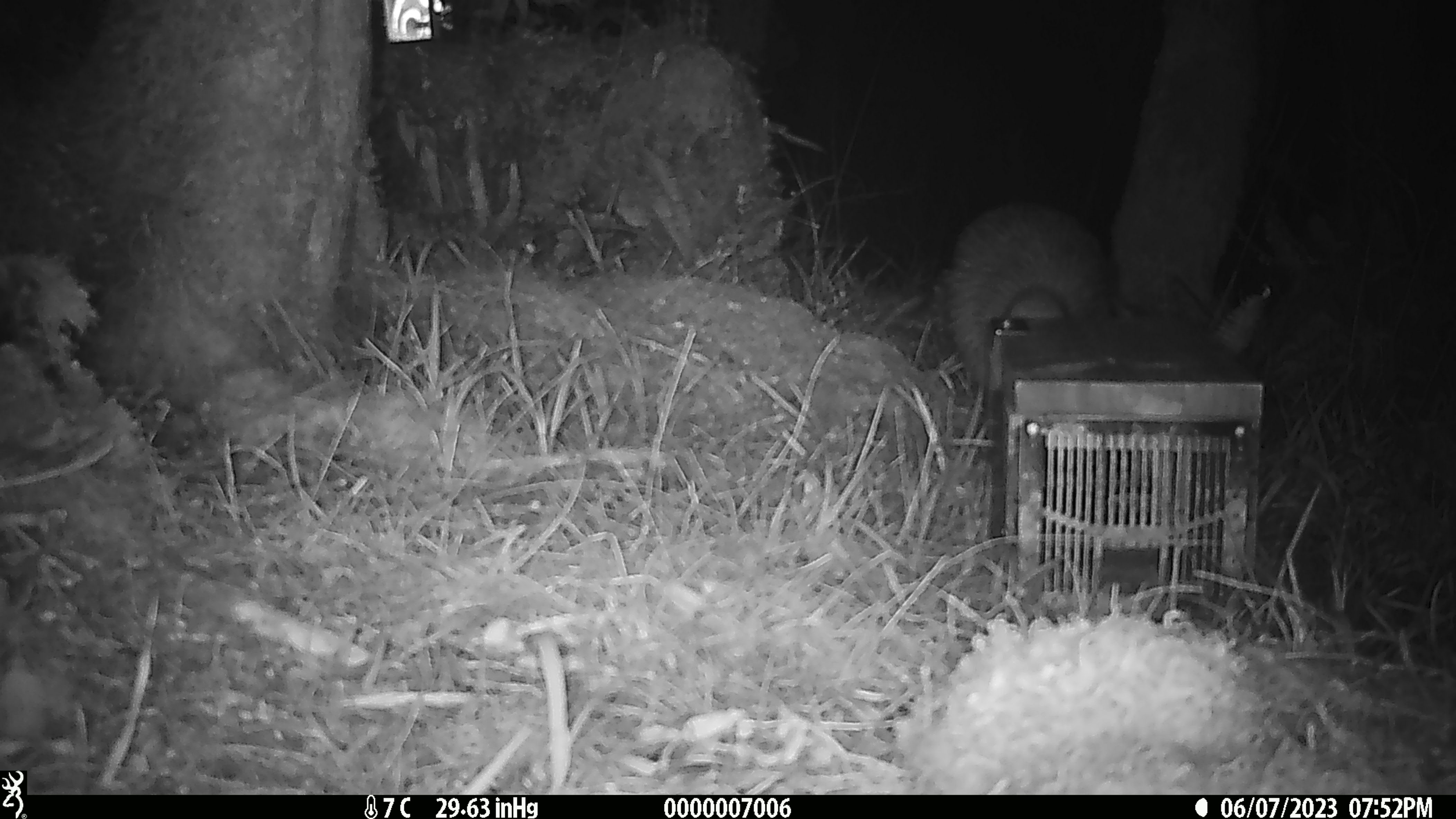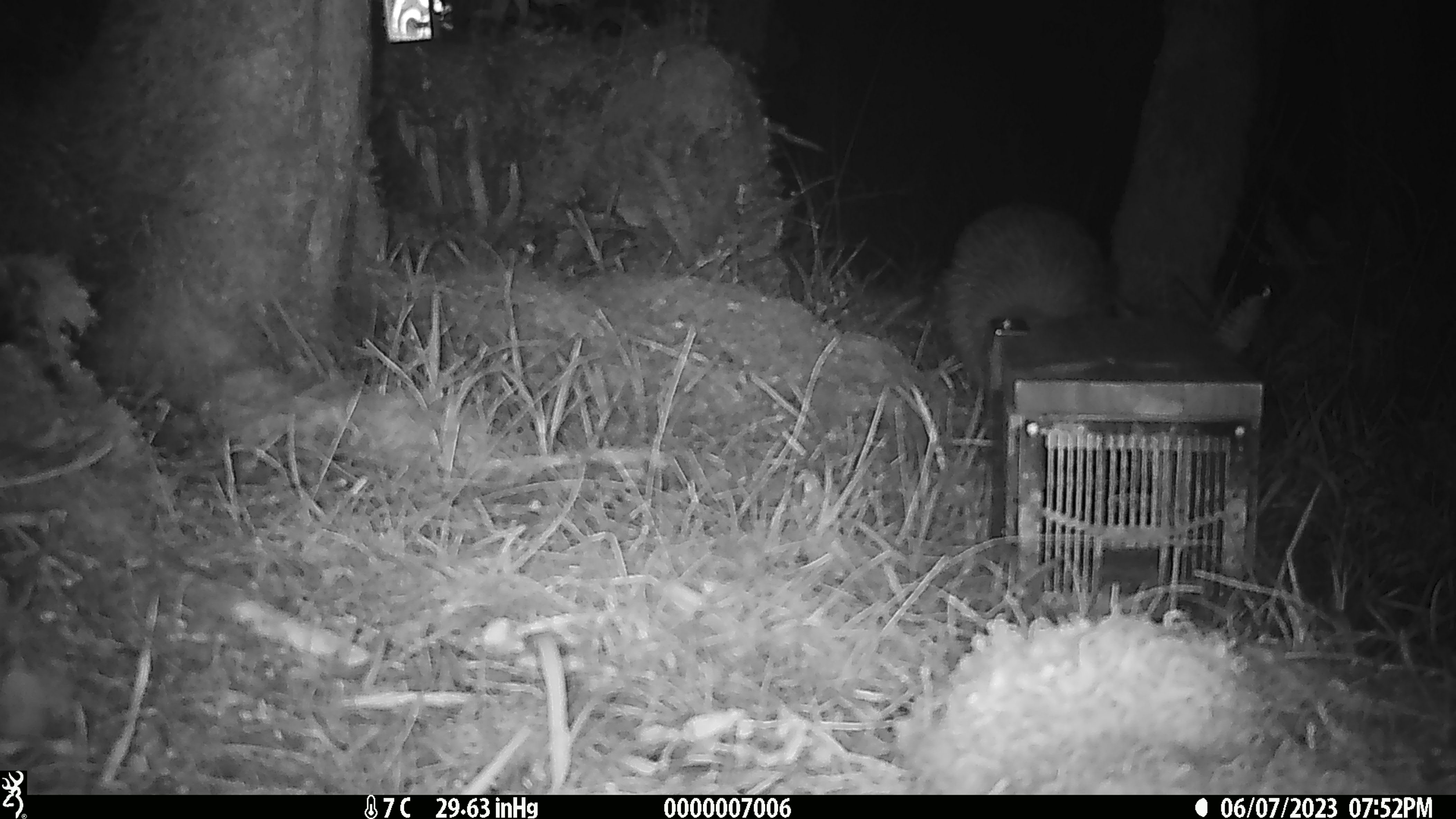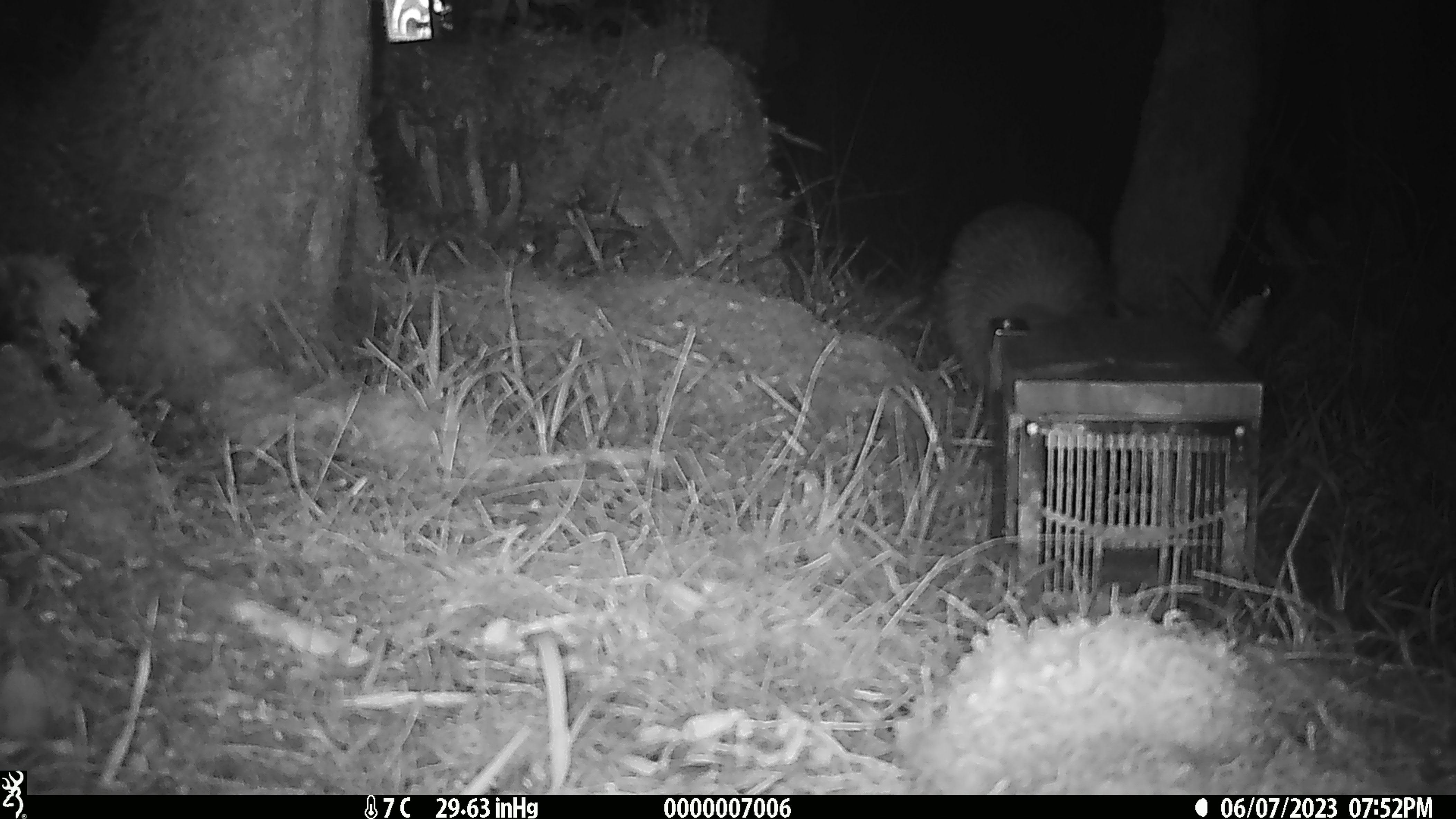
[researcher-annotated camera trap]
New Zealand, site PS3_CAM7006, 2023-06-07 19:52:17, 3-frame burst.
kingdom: Animalia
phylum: Chordata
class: Aves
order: Apterygiformes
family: Apterygidae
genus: Apteryx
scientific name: Apteryx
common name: kiwi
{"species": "kiwi (Apteryx)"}